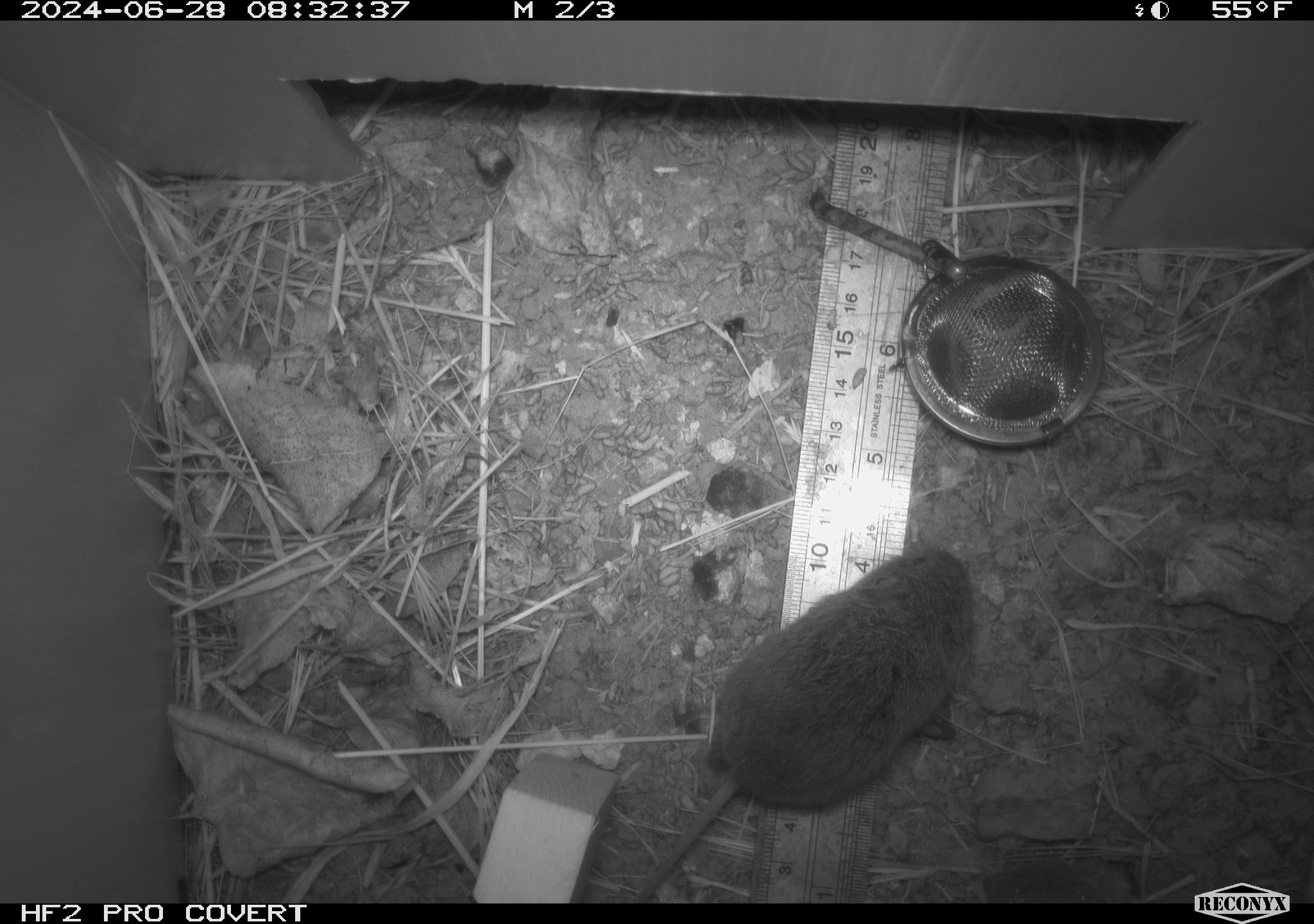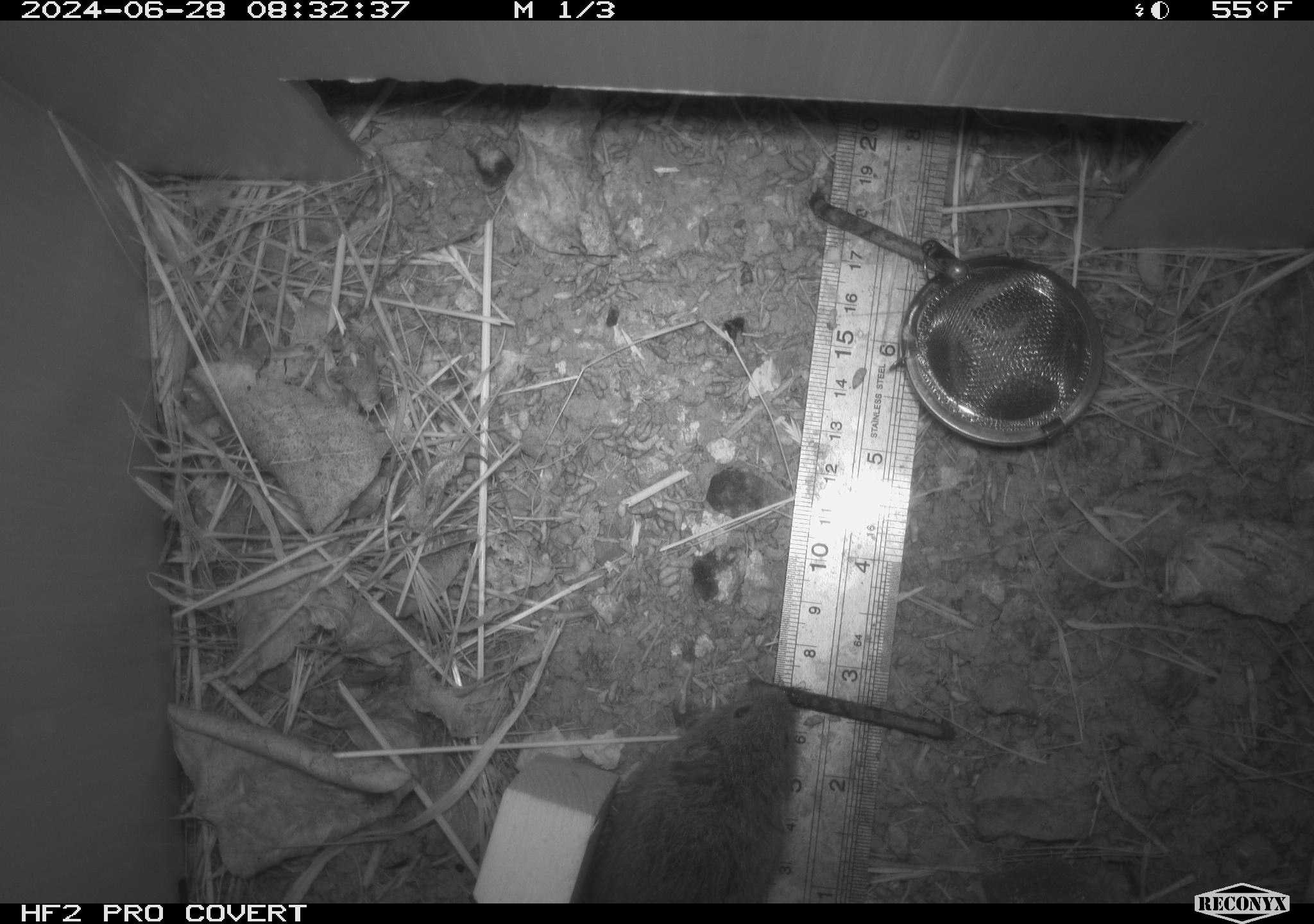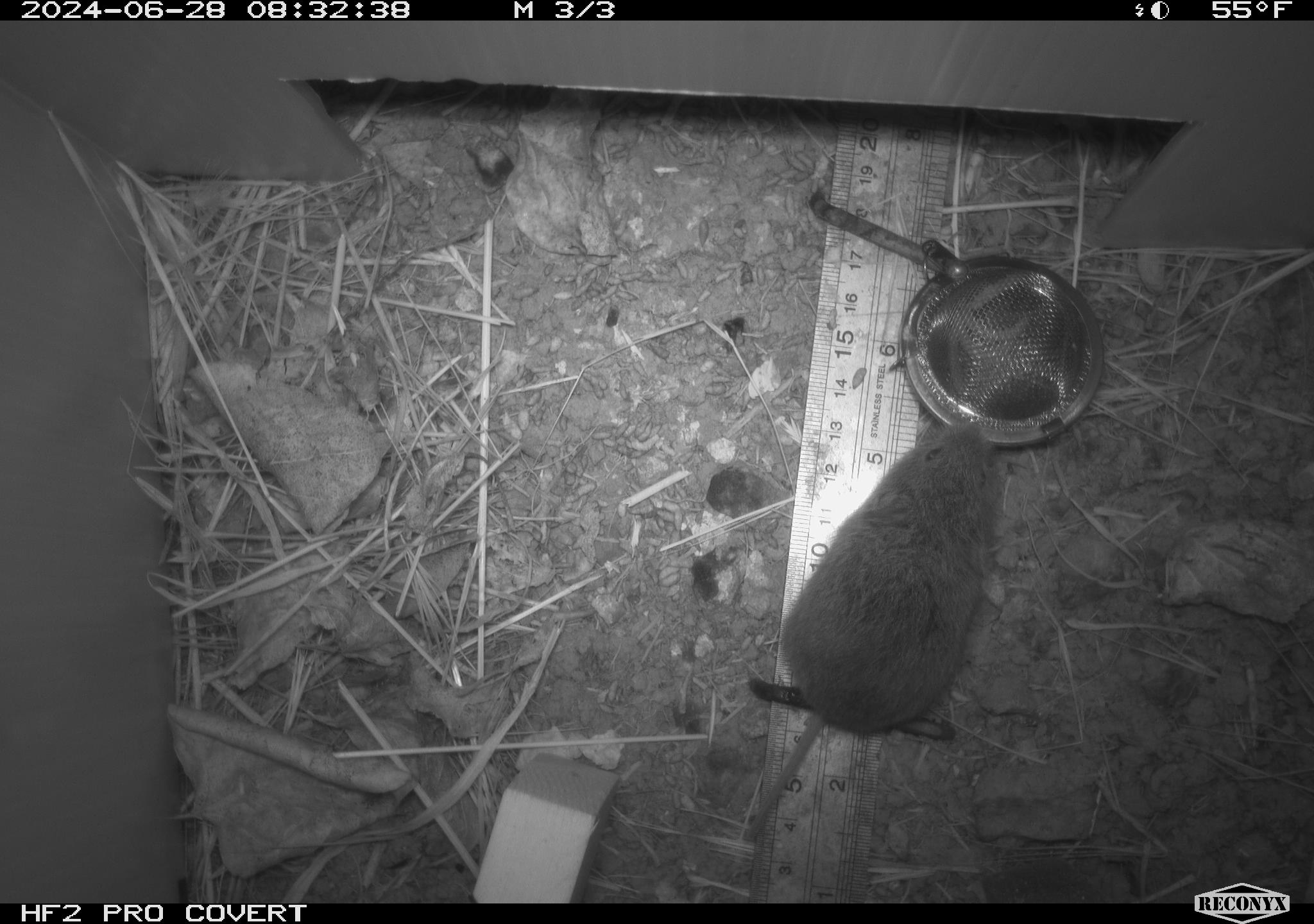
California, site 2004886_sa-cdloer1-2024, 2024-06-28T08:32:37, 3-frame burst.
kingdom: Animalia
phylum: Chordata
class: Mammalia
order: Rodentia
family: Cricetidae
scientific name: Arvicolinae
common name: voles, lemmings, and muskrats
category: arvicolinae subfamily